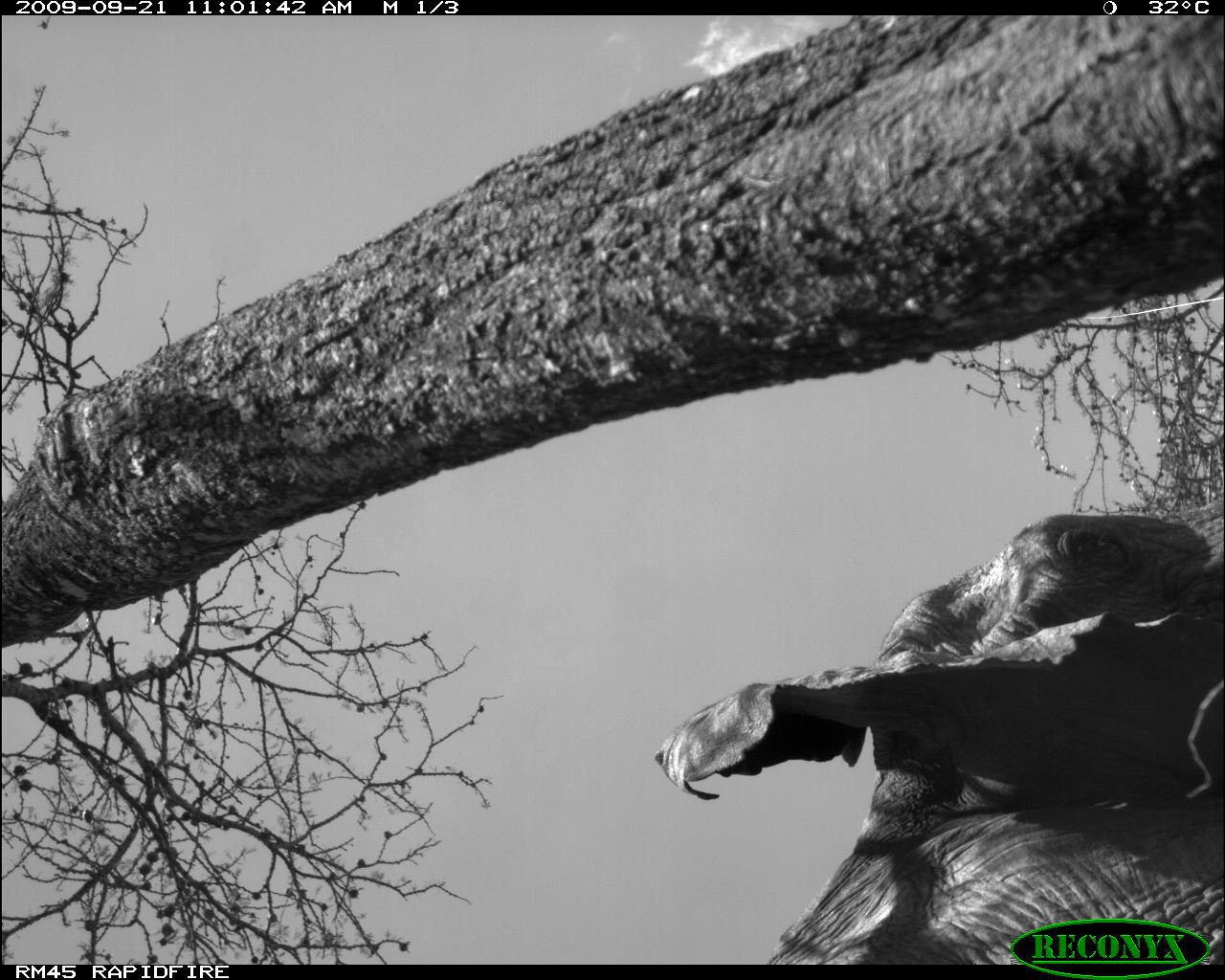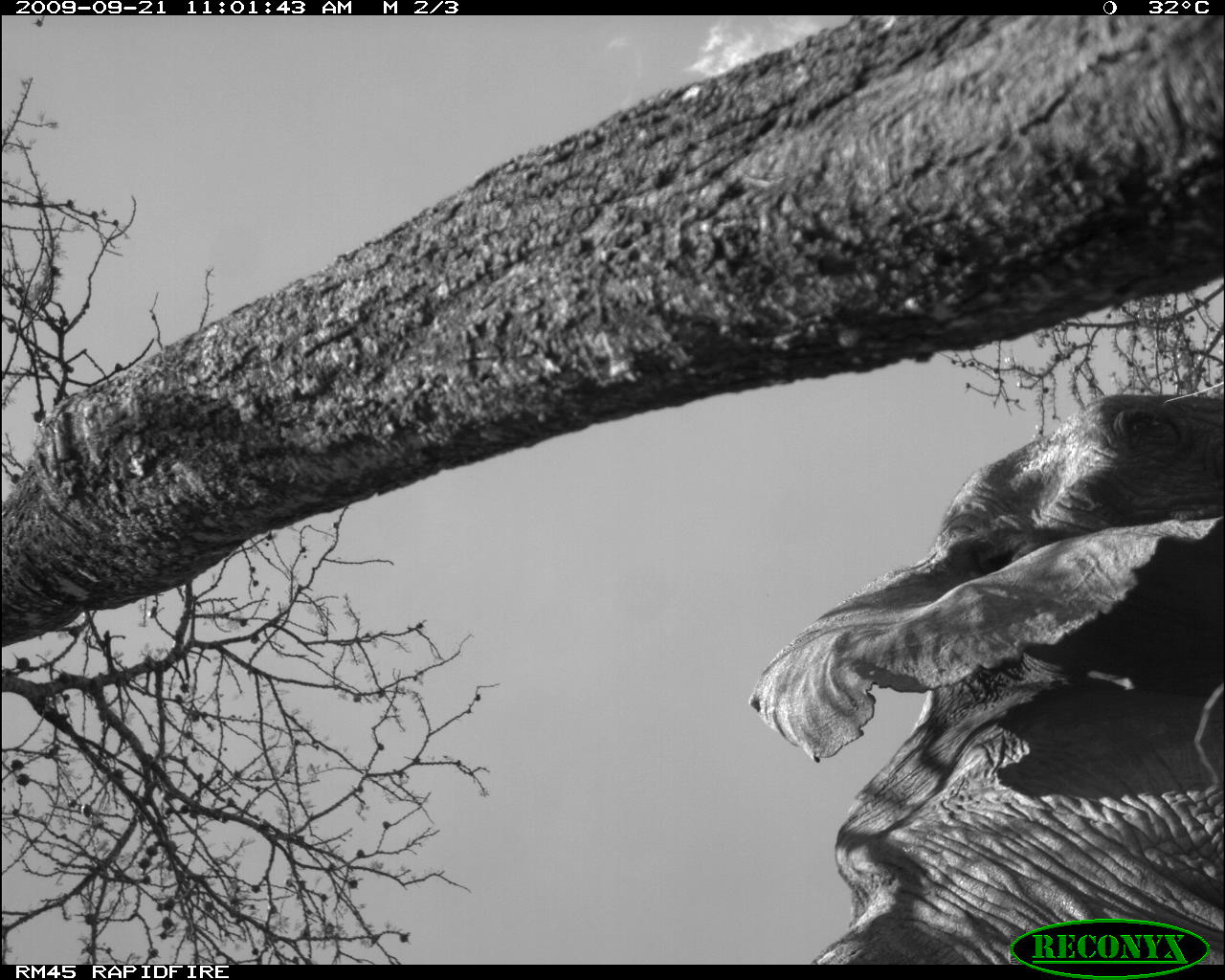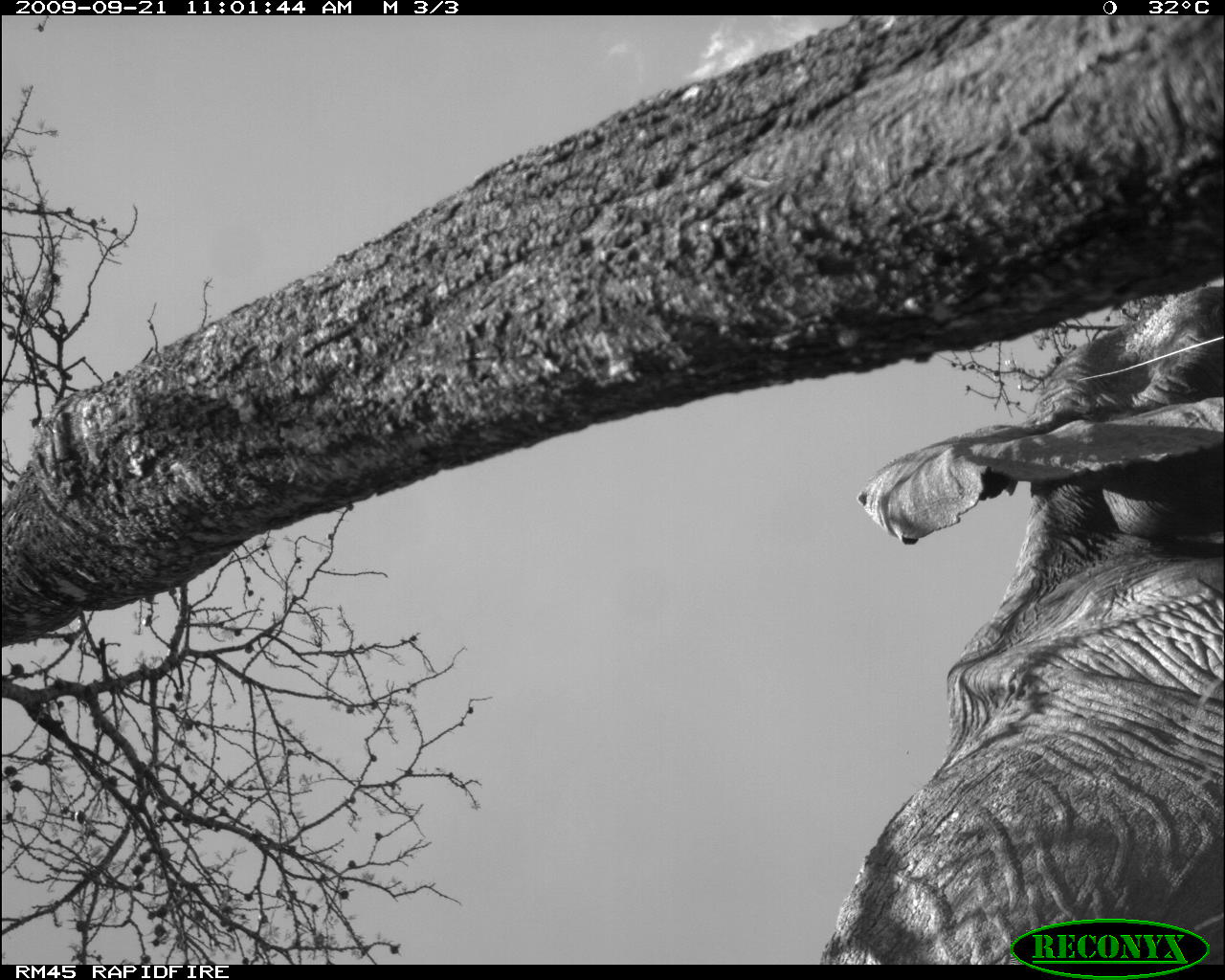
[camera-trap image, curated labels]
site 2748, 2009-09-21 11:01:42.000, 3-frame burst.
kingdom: Animalia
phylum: Chordata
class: Mammalia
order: Proboscidea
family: Elephantidae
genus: Loxodonta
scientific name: Loxodonta africana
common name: african bush elephant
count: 1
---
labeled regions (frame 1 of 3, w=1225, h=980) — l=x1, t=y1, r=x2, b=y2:
loxodonta africana: l=649, t=507, r=1225, b=965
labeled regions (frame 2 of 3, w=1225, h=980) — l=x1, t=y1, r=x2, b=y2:
loxodonta africana: l=745, t=389, r=1225, b=965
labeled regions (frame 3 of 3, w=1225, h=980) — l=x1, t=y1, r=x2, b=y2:
loxodonta africana: l=818, t=281, r=1225, b=965